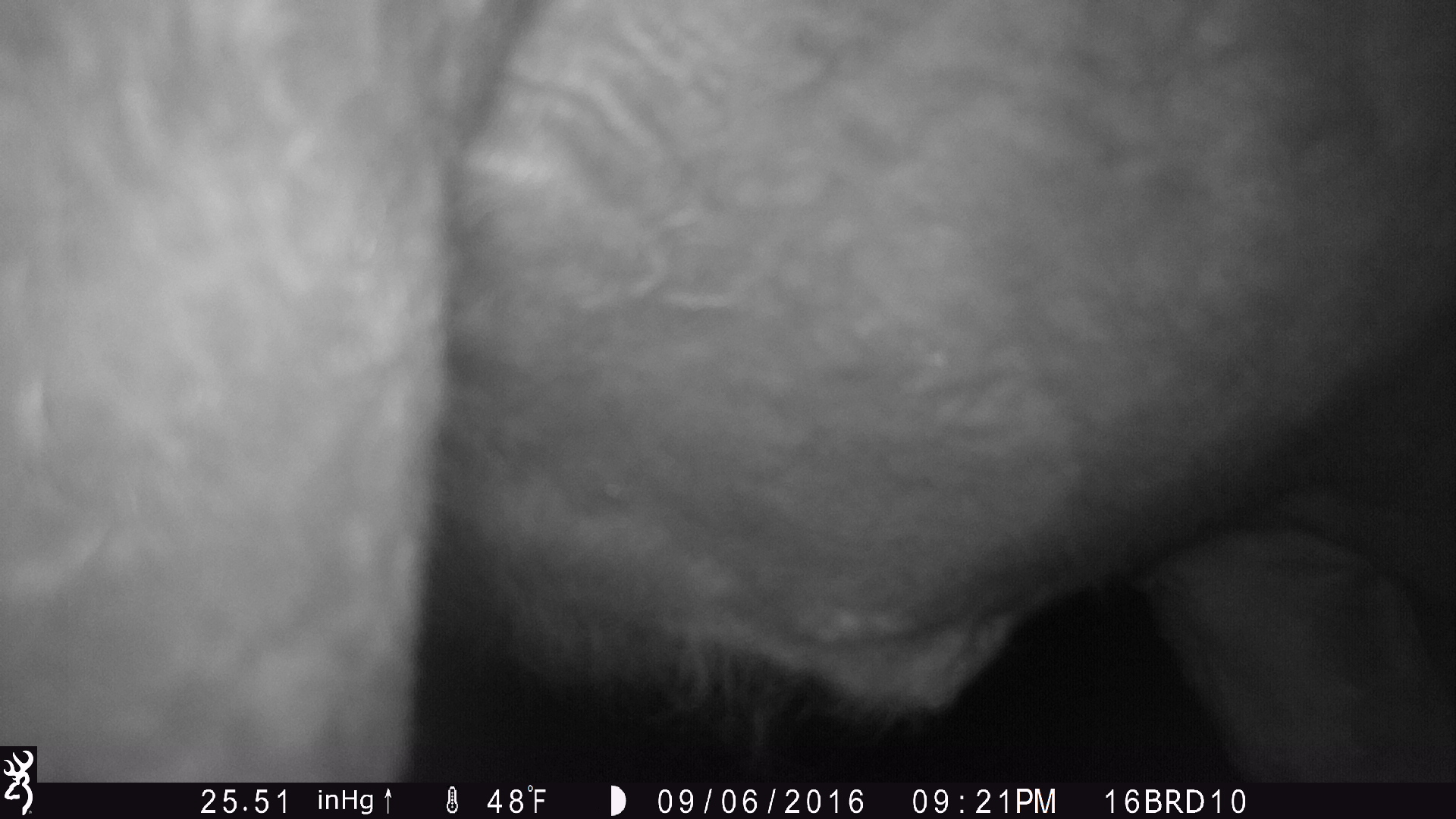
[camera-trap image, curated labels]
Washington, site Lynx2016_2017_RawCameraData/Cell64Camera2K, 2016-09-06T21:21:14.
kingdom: Animalia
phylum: Chordata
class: Mammalia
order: Artiodactyla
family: Bovidae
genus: Bos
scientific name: Bos taurus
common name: domestic cattle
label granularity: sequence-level